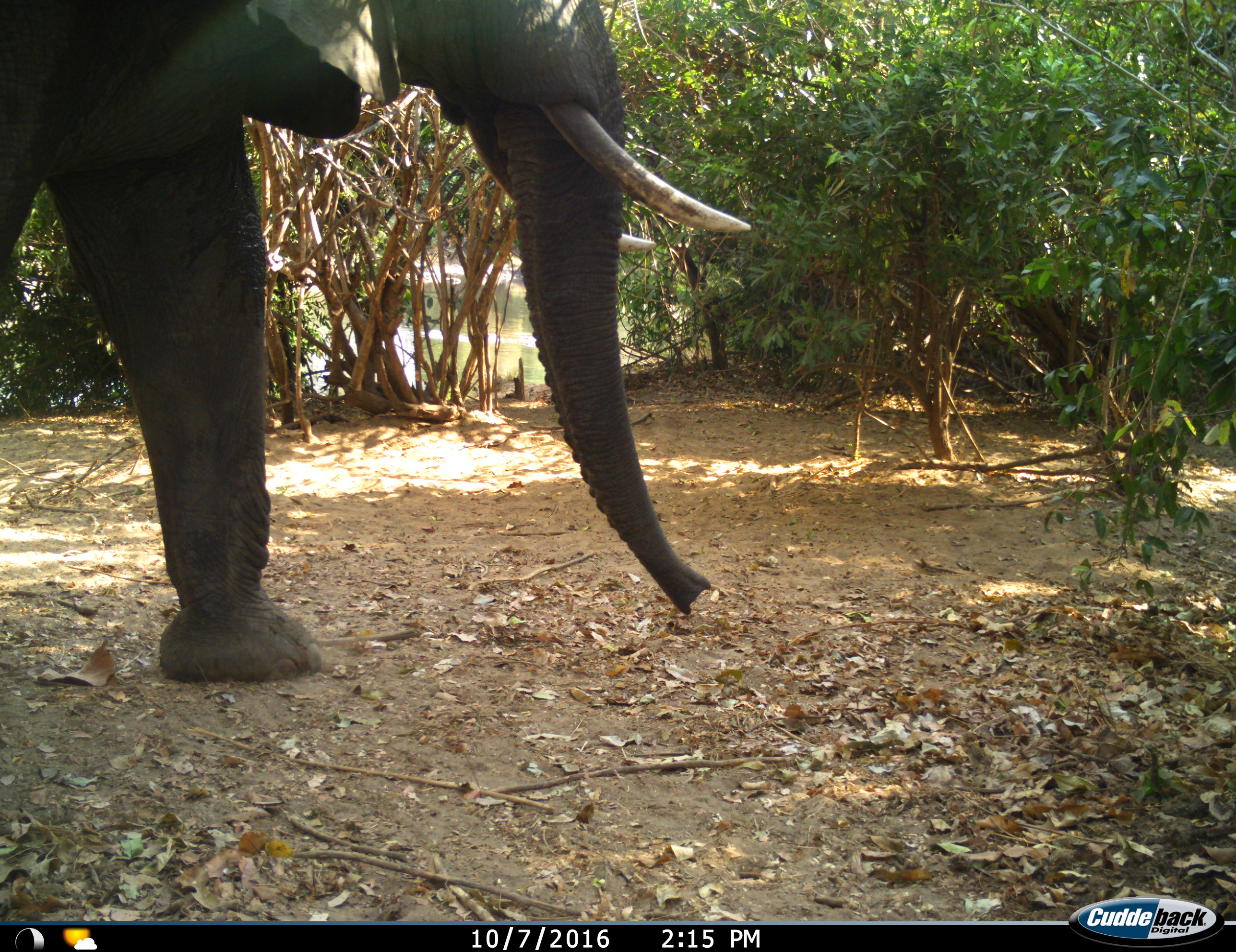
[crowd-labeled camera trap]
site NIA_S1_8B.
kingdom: Animalia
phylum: Chordata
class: Mammalia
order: Proboscidea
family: Elephantidae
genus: Loxodonta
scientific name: Loxodonta africana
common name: african bush elephant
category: elephant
Elephant (african bush elephant) (Loxodonta africana), count 1. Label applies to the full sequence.